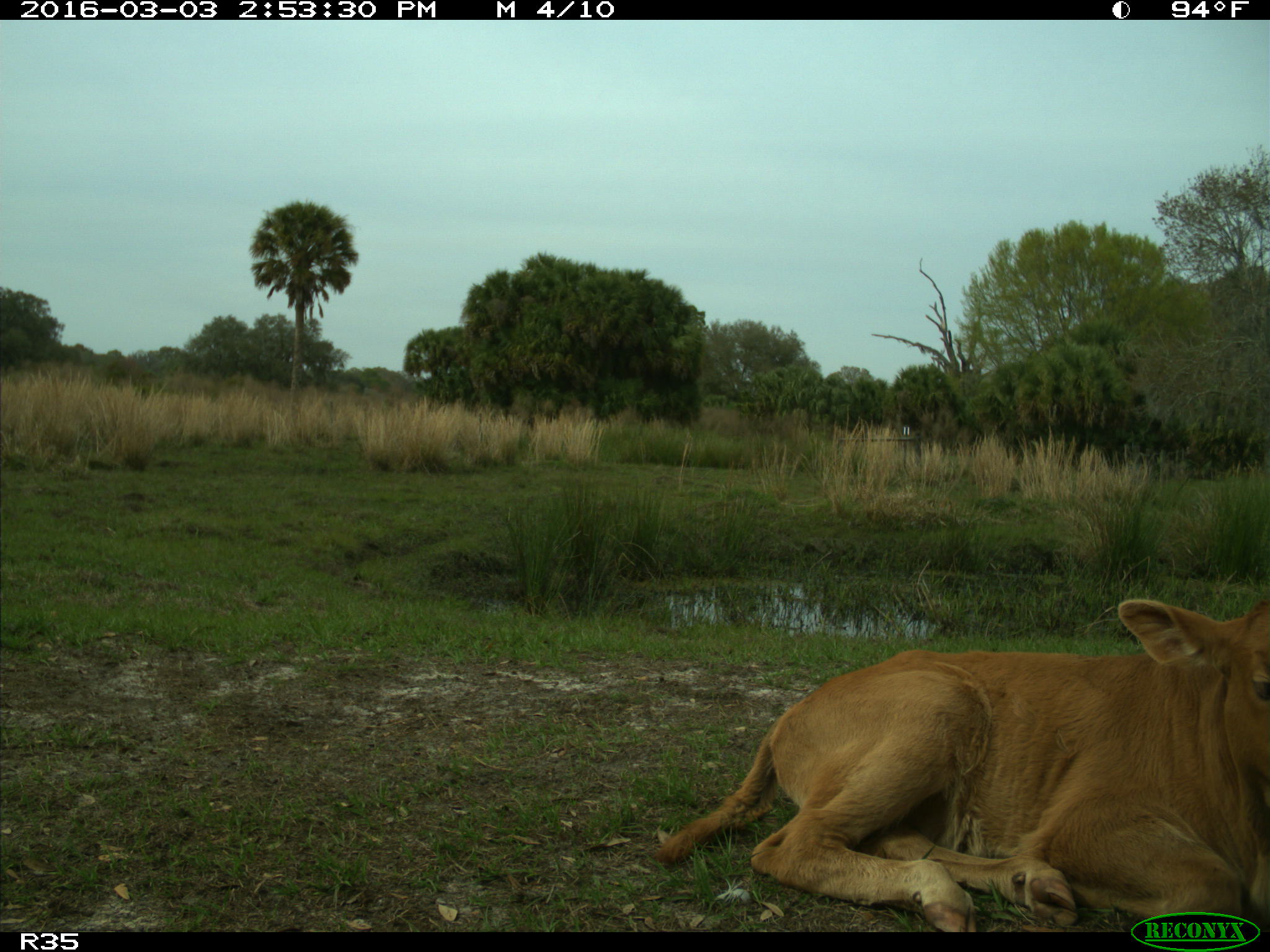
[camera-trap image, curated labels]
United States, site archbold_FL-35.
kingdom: Animalia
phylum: Chordata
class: Mammalia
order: Artiodactyla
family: Bovidae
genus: Bos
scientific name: Bos taurus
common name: domestic cow